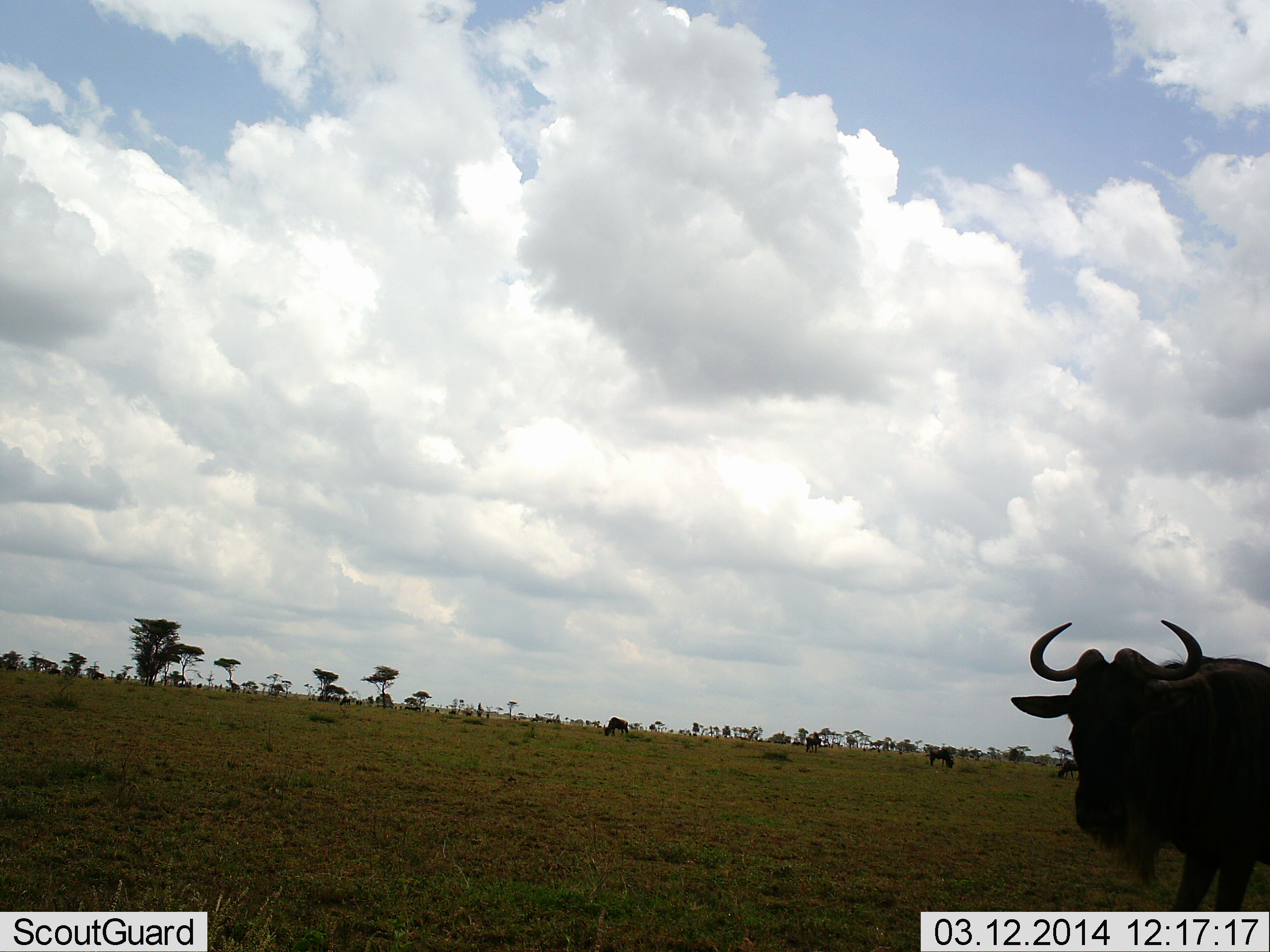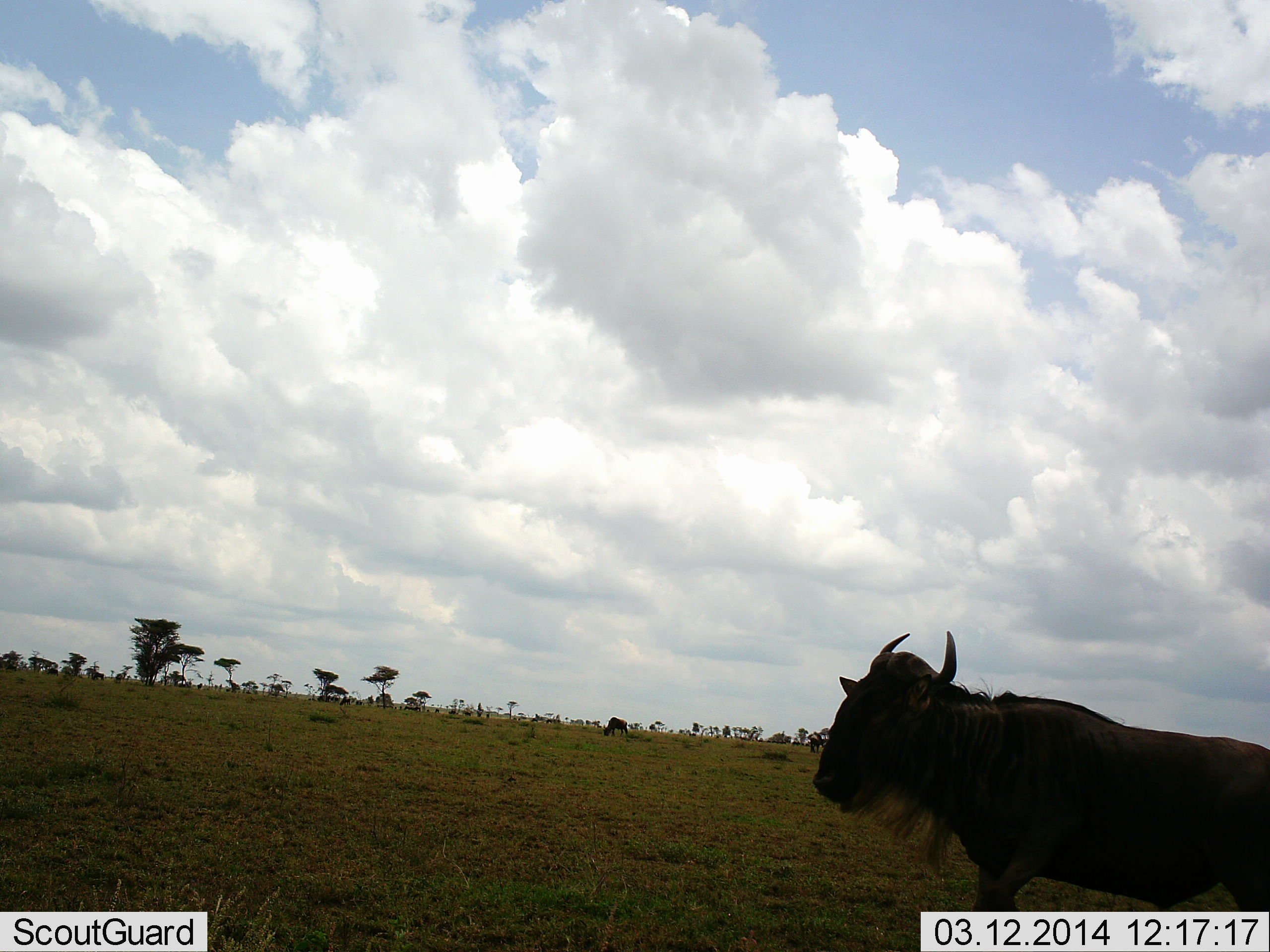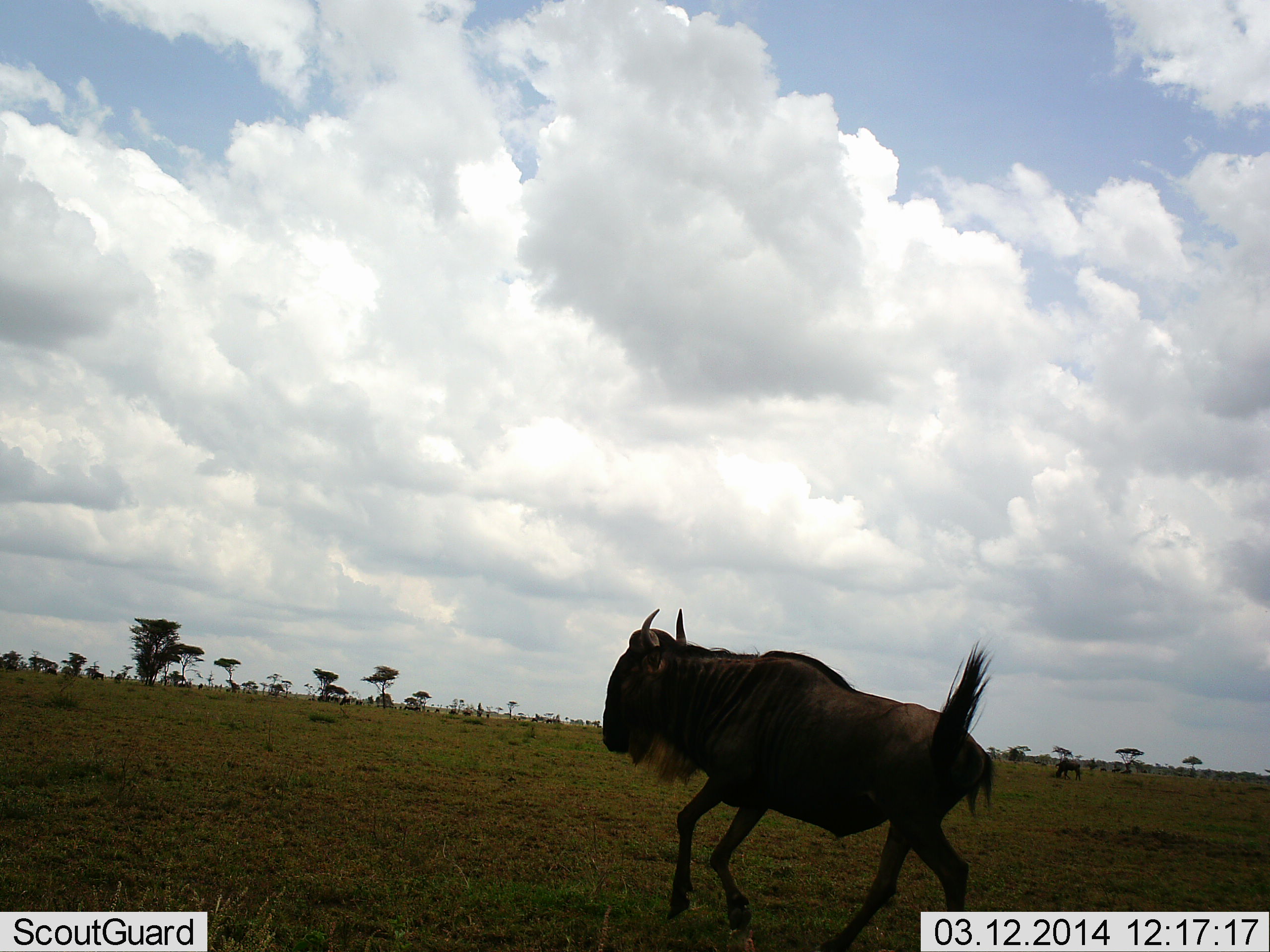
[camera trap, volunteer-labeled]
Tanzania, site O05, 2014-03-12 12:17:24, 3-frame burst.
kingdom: Animalia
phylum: Chordata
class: Mammalia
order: Artiodactyla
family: Bovidae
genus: Connochaetes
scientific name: Connochaetes taurinus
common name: blue wildebeest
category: wildebeest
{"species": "wildebeest (blue wildebeest) (Connochaetes taurinus)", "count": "1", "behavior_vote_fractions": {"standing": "64%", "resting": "0%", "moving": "55%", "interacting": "0%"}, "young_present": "0%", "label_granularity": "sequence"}